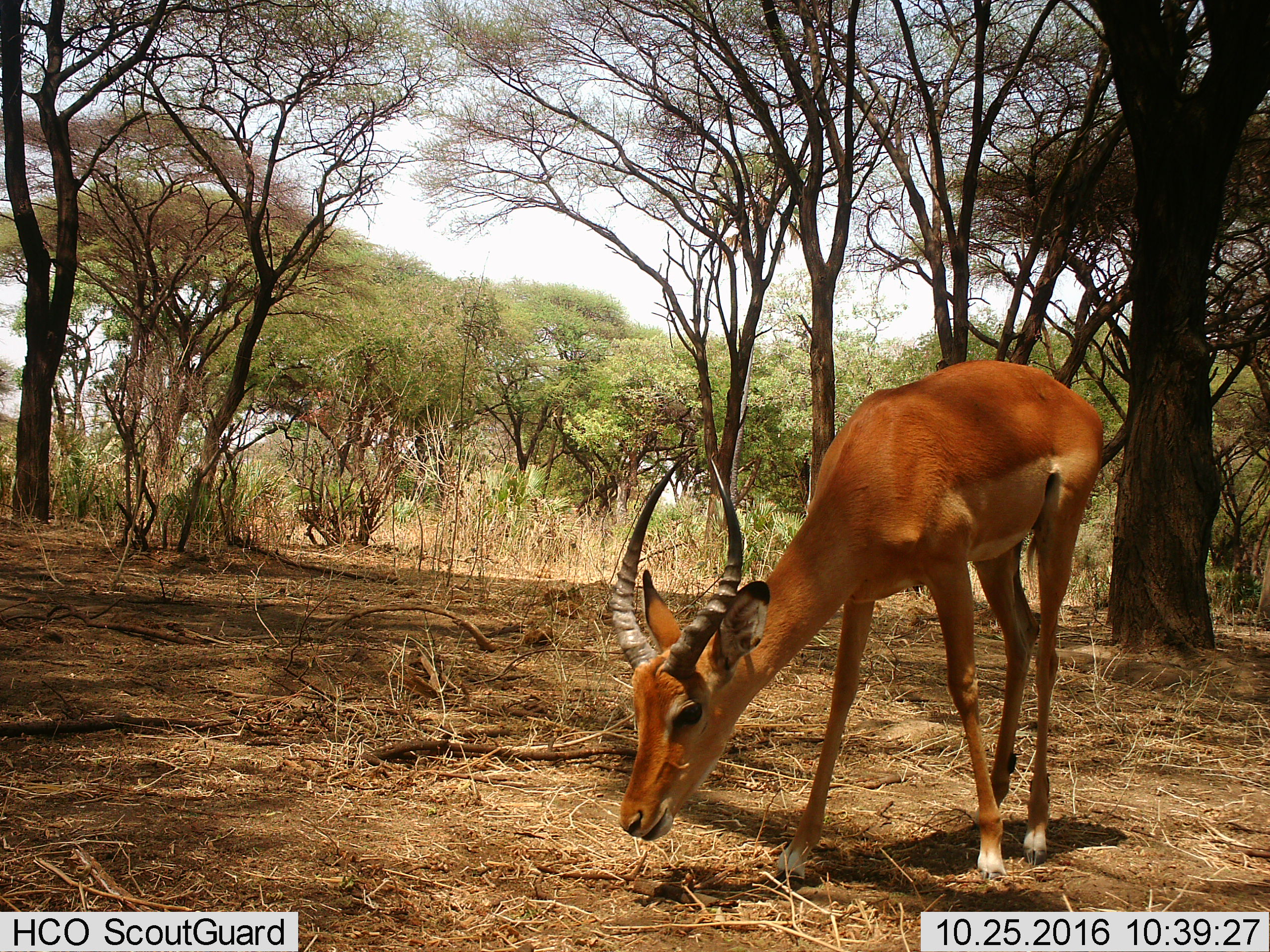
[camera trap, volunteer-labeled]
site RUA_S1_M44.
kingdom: Animalia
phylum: Chordata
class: Mammalia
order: Artiodactyla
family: Bovidae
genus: Aepyceros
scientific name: Aepyceros melampus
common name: impala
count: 1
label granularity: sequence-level